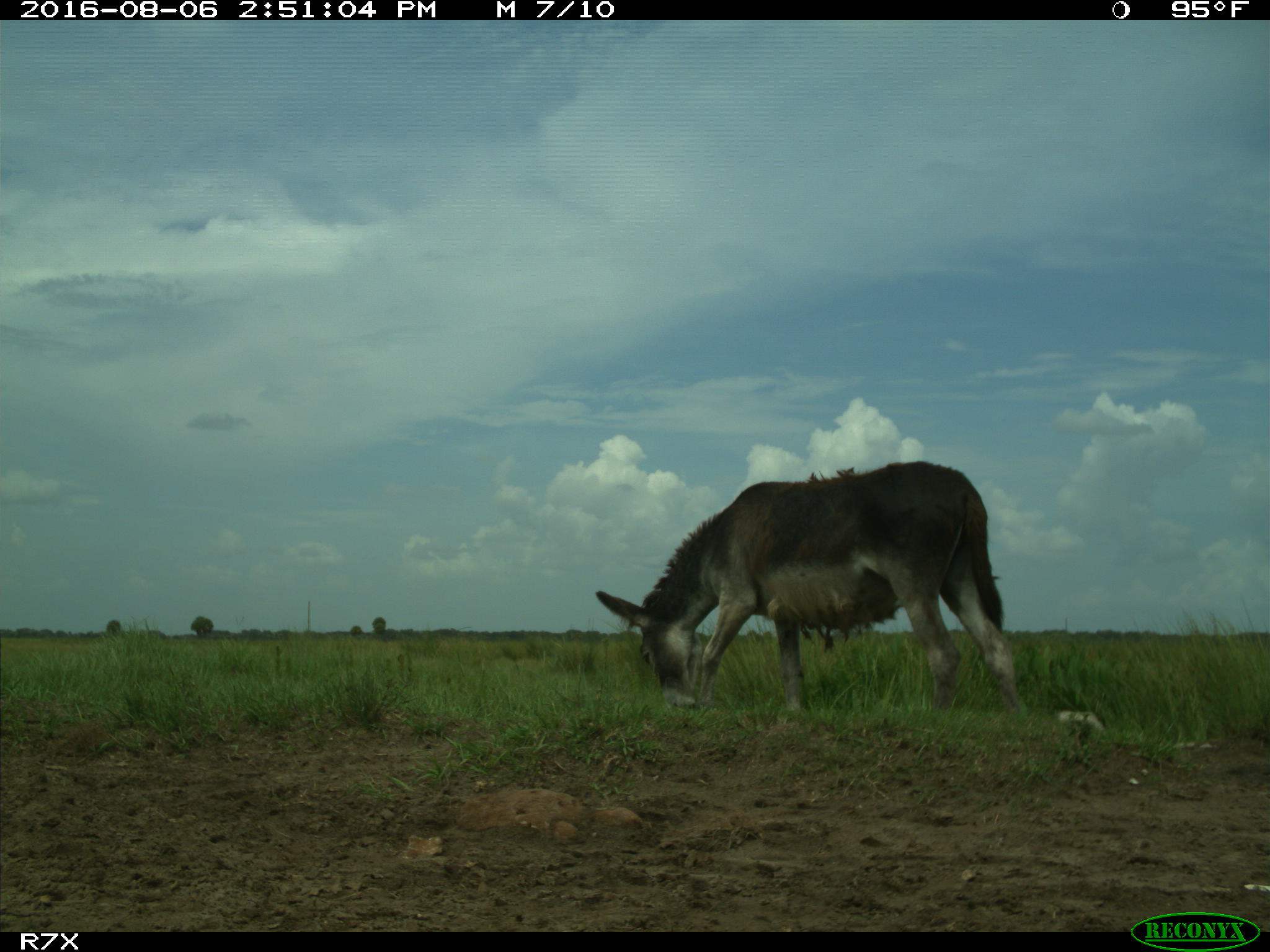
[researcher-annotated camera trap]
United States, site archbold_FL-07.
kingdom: Animalia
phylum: Chordata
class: Mammalia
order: Perissodactyla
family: Equidae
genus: Equus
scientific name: Equus africanus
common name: african wild ass